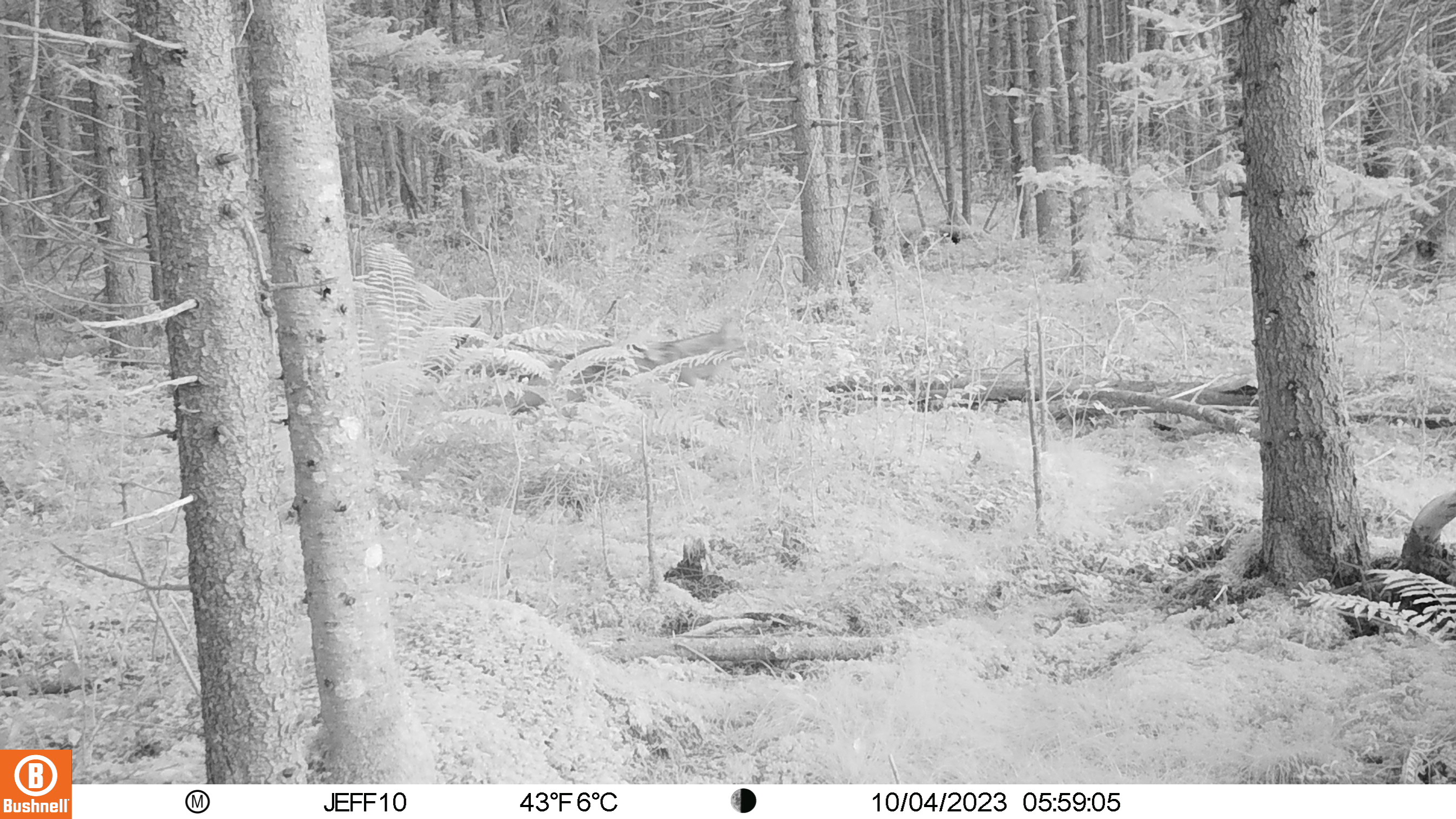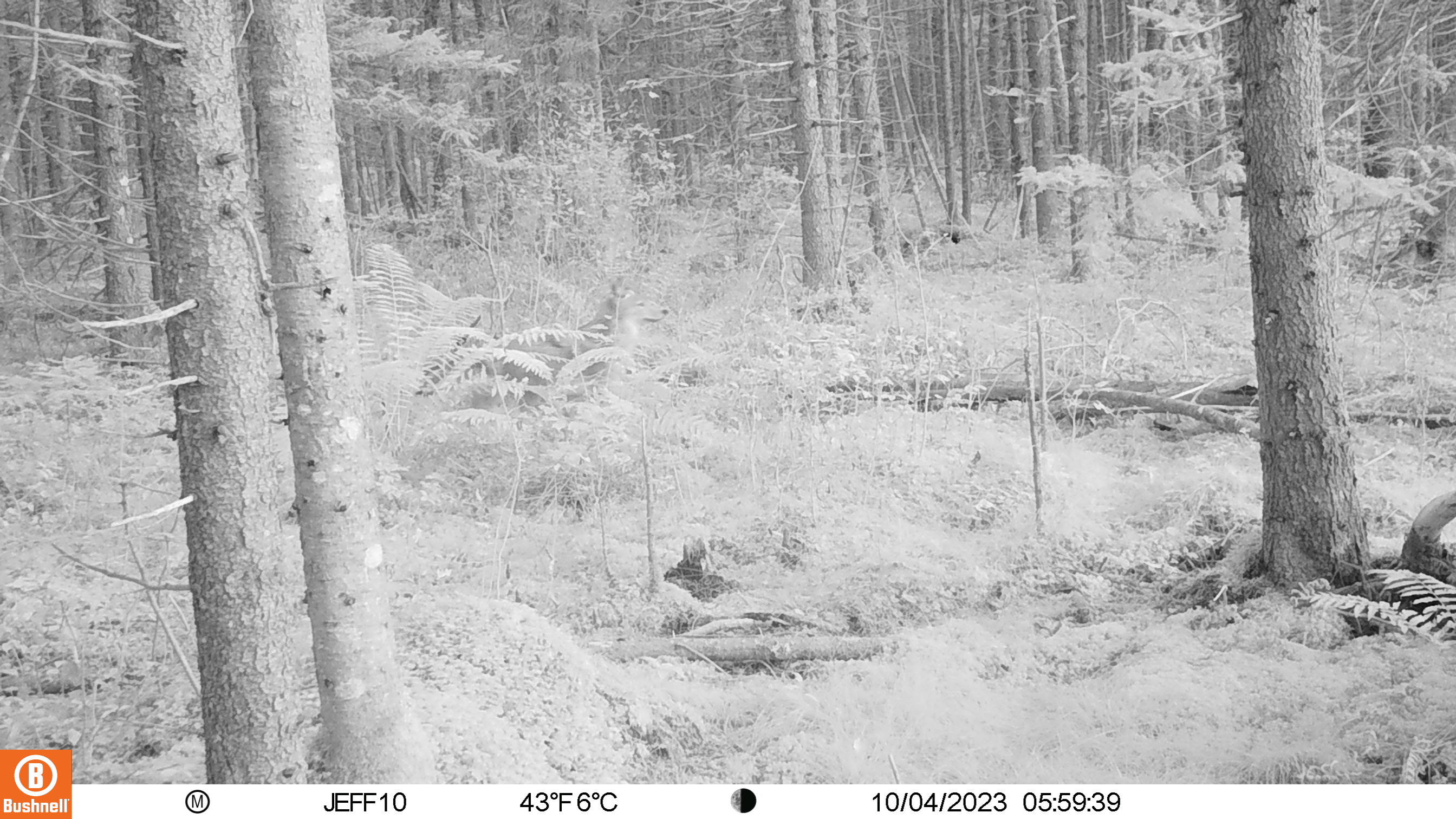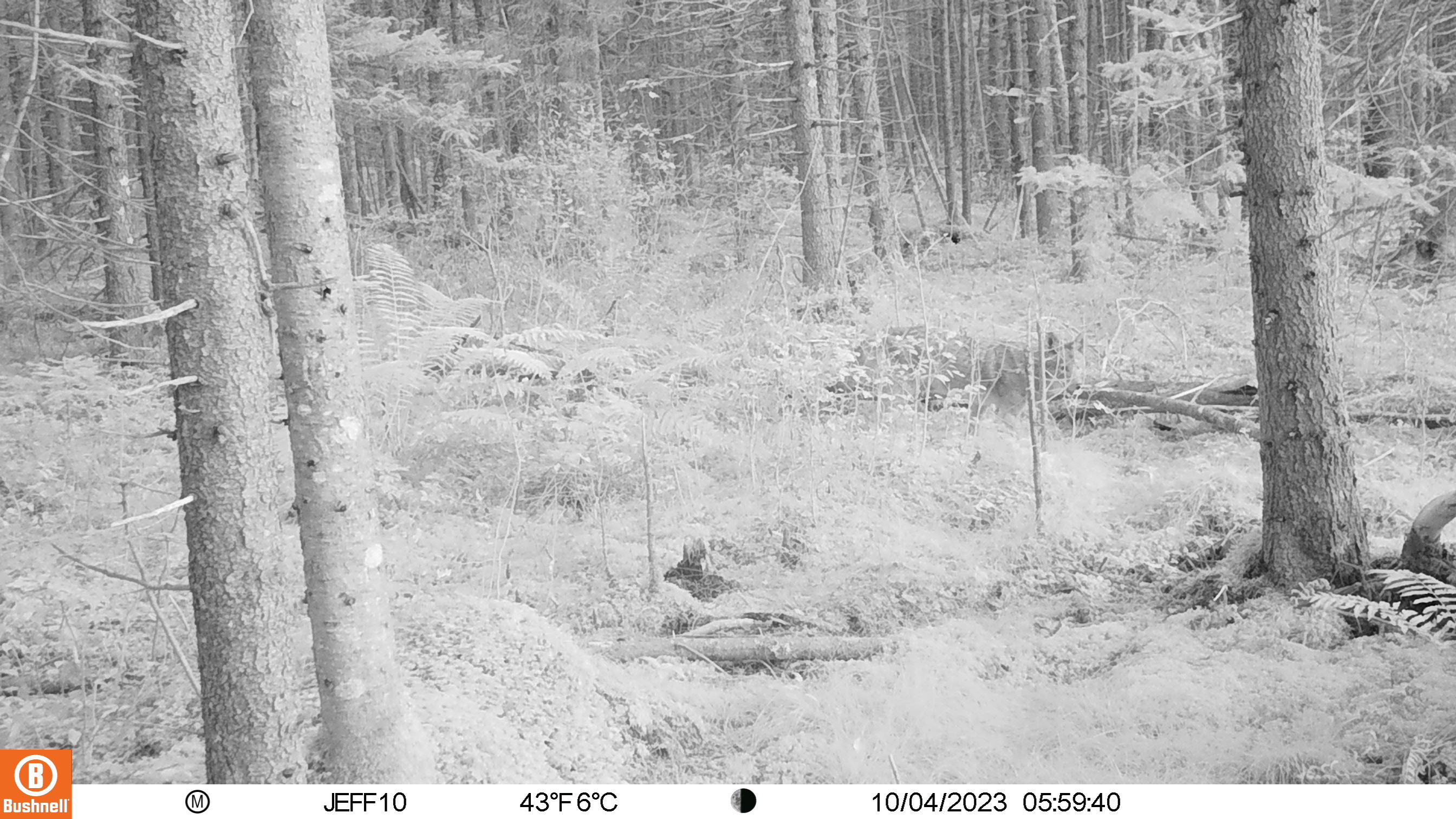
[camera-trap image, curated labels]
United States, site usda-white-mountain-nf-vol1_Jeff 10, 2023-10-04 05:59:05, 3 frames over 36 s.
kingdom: Animalia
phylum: Chordata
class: Mammalia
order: Carnivora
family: Canidae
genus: Canis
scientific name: Canis latrans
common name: coyote